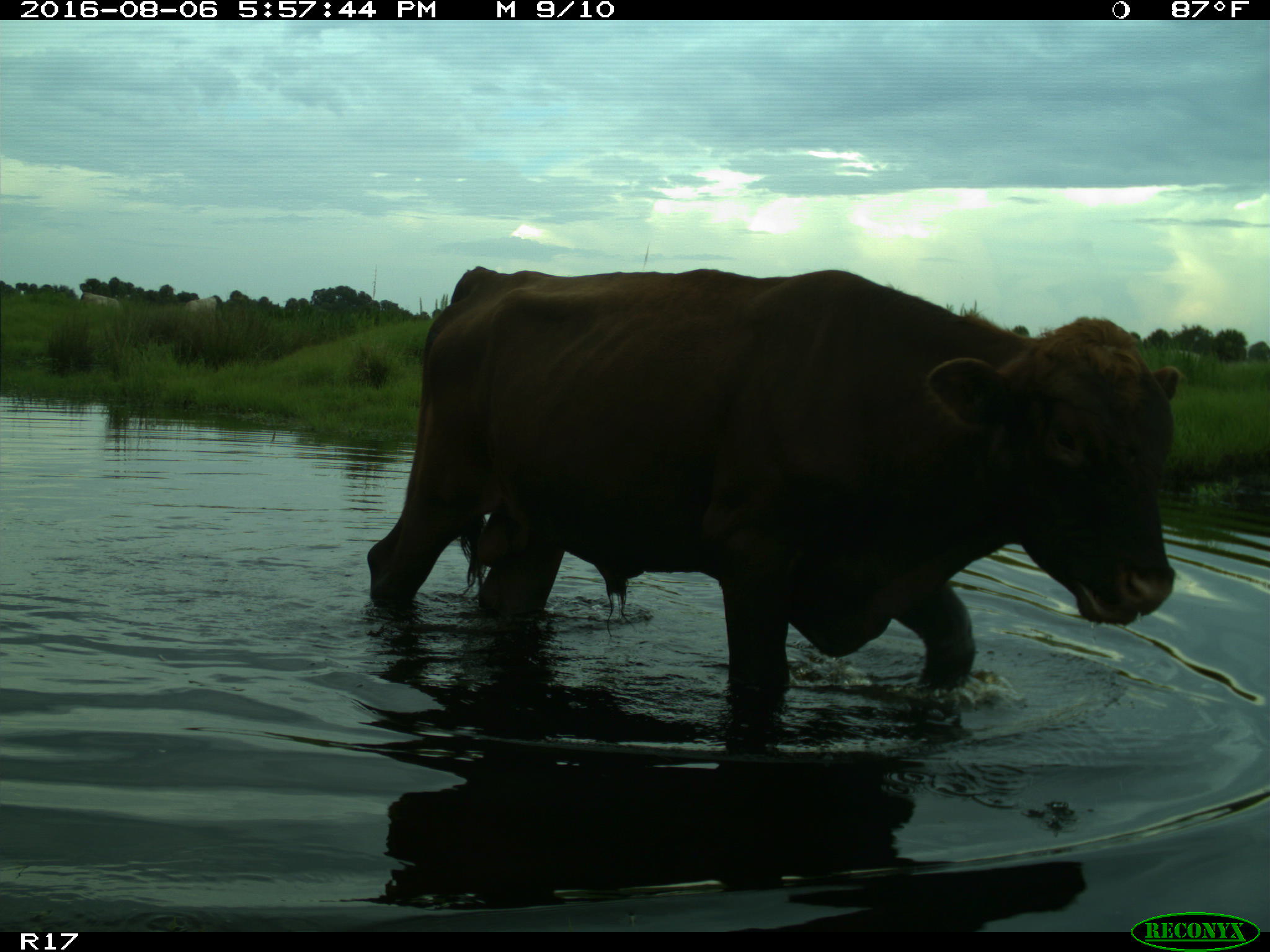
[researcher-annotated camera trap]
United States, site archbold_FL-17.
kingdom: Animalia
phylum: Chordata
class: Mammalia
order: Artiodactyla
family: Bovidae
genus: Bos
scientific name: Bos taurus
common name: domestic cow